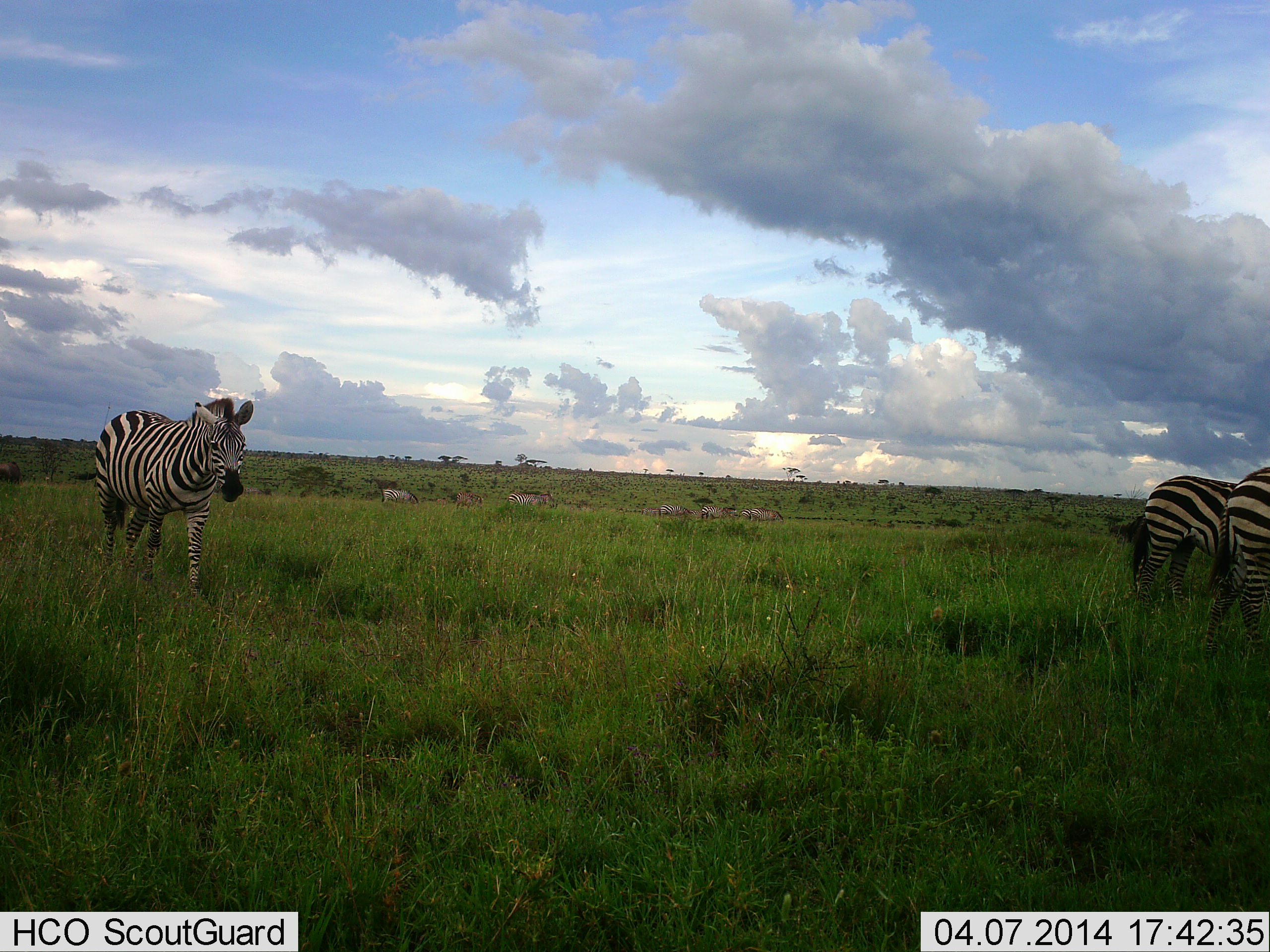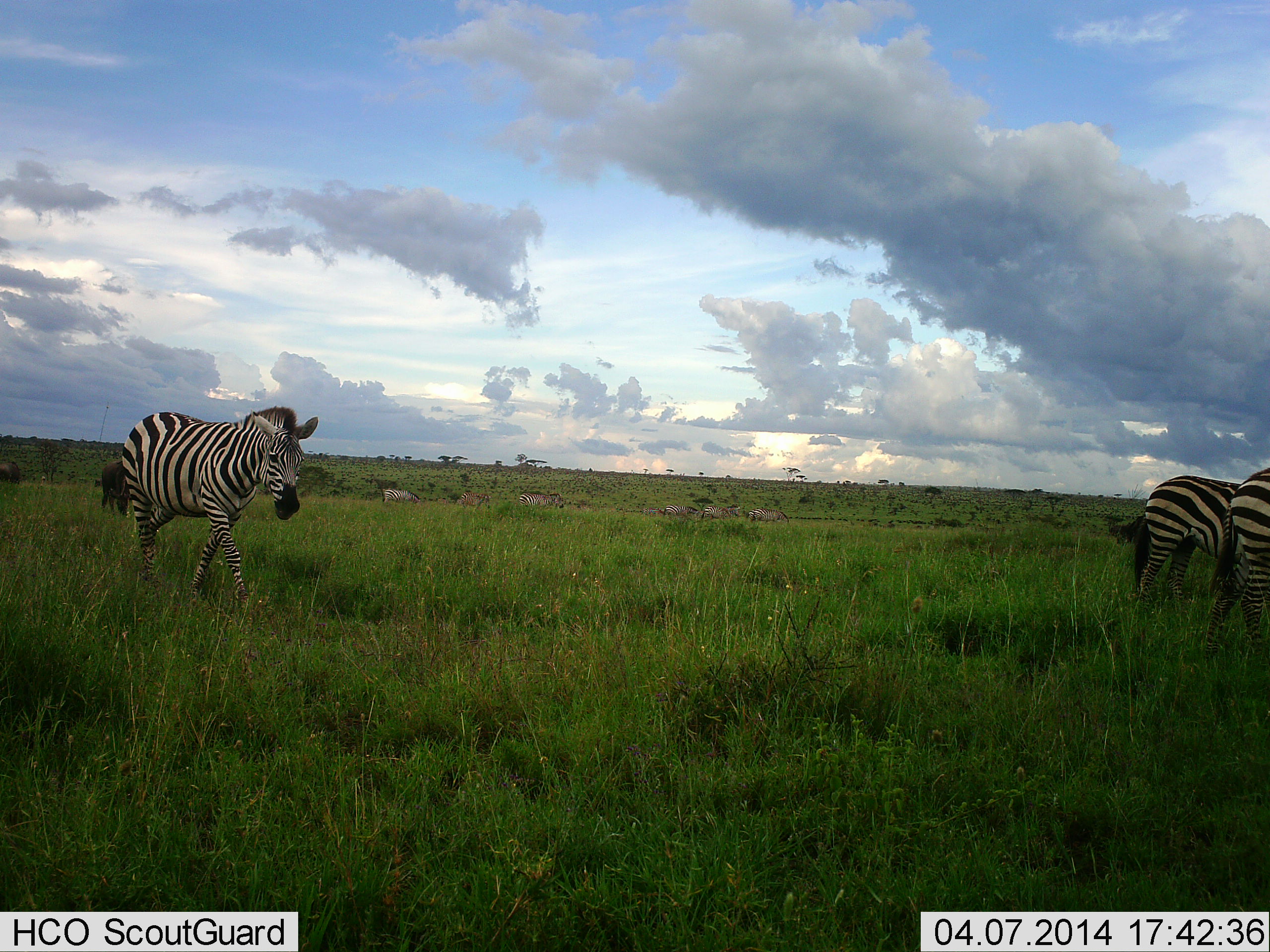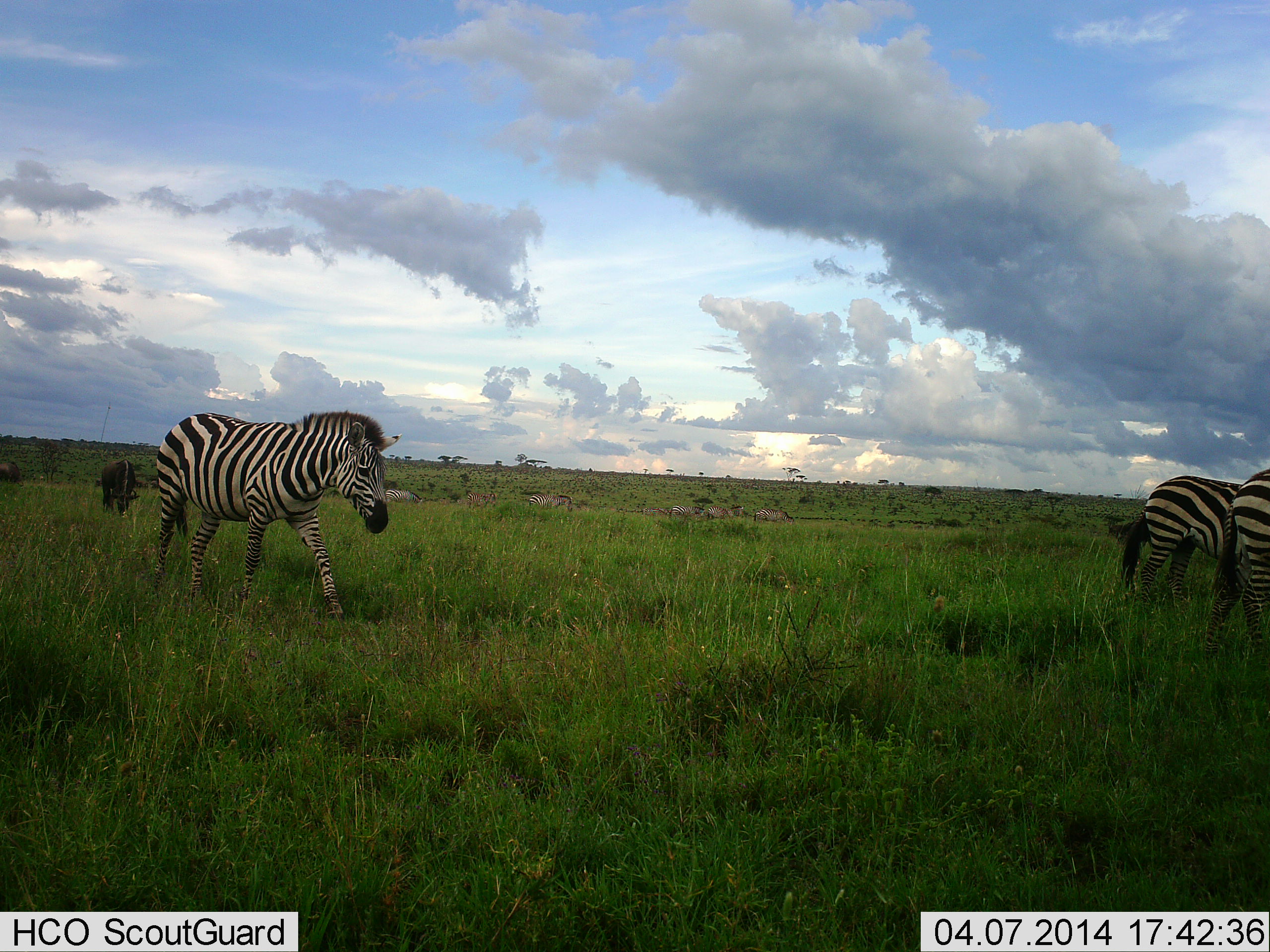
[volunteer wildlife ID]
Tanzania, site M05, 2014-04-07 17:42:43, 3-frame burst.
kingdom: Animalia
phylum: Chordata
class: Mammalia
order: Perissodactyla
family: Equidae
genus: Equus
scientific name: Equus quagga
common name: plains zebra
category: zebra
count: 3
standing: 64%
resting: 0%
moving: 100%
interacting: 0%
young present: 0%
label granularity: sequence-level